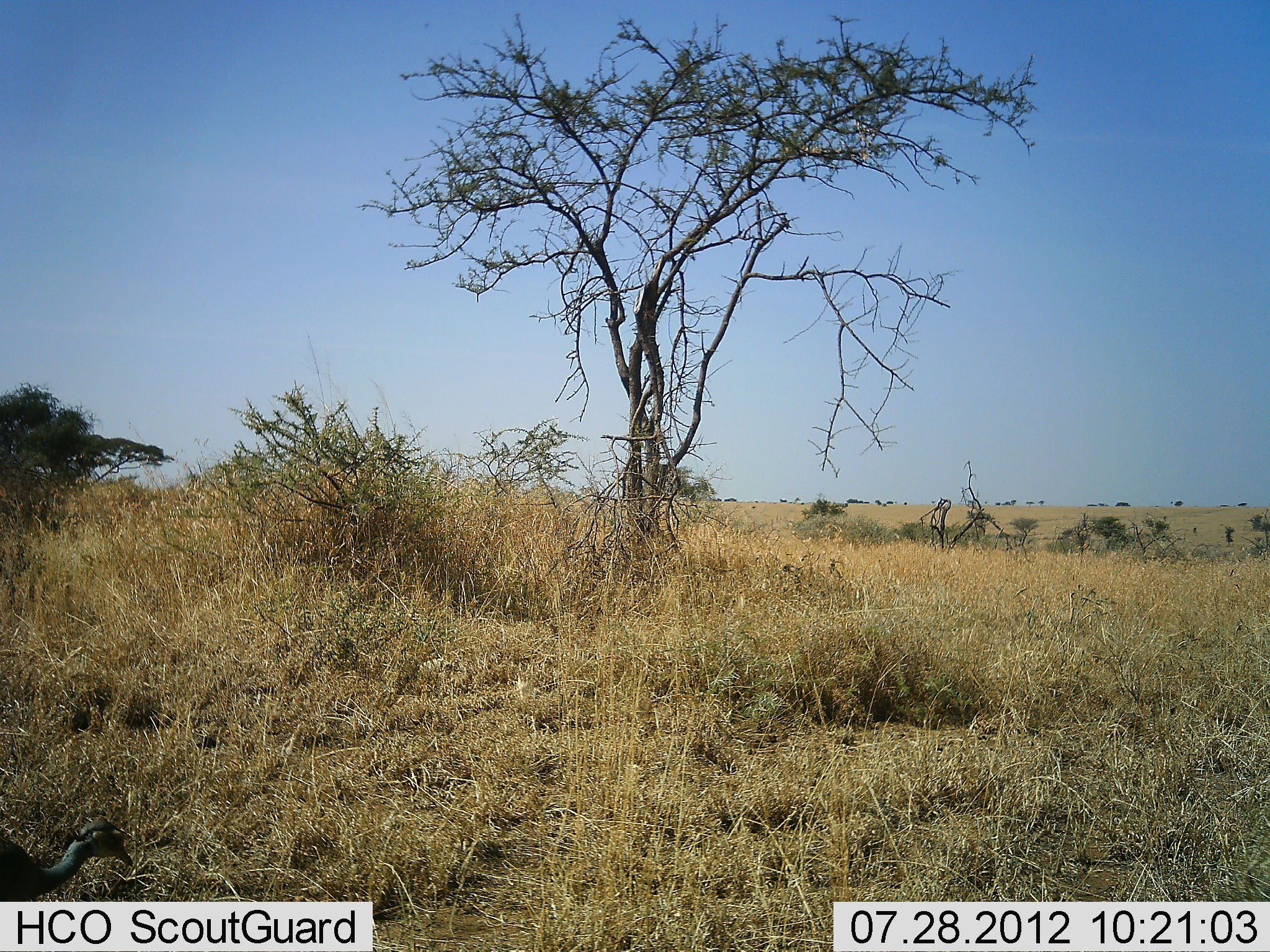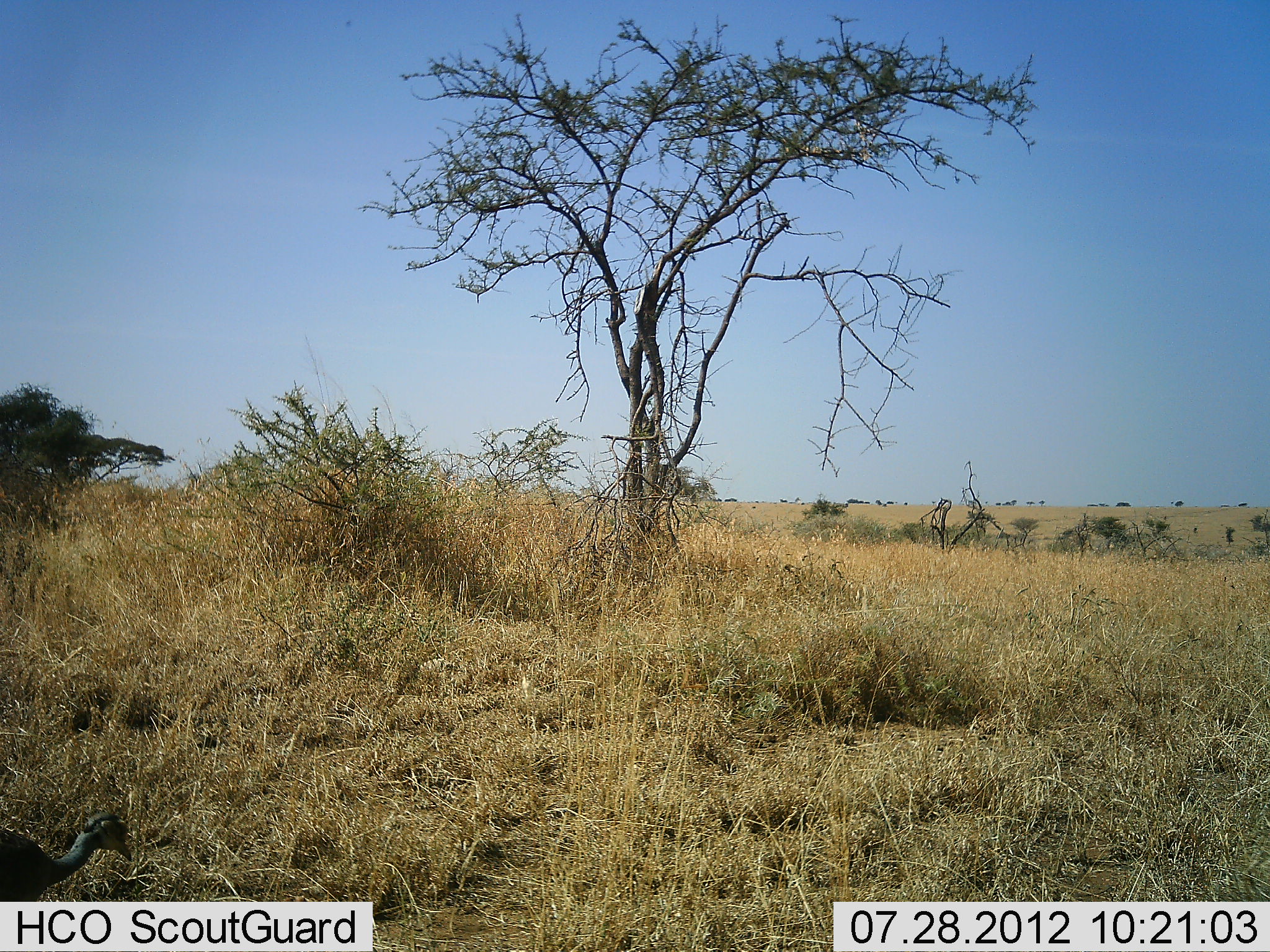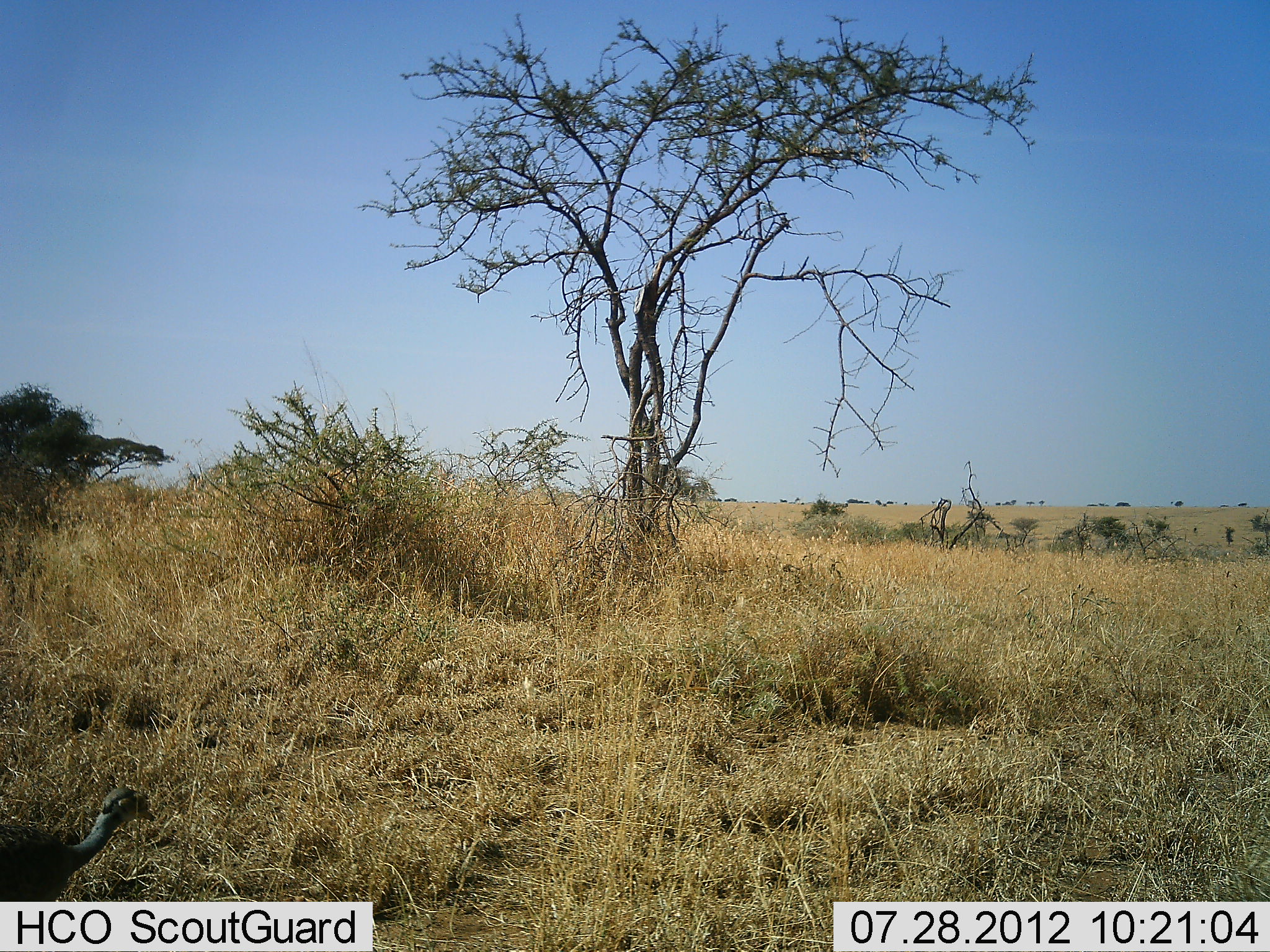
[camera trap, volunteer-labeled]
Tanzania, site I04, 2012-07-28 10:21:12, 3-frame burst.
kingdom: Animalia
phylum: Chordata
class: Aves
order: Galliformes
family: Numididae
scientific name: Numididae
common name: guinea fowl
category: guineafowl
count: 1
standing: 30%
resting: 0%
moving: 70%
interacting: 0%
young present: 0%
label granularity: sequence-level